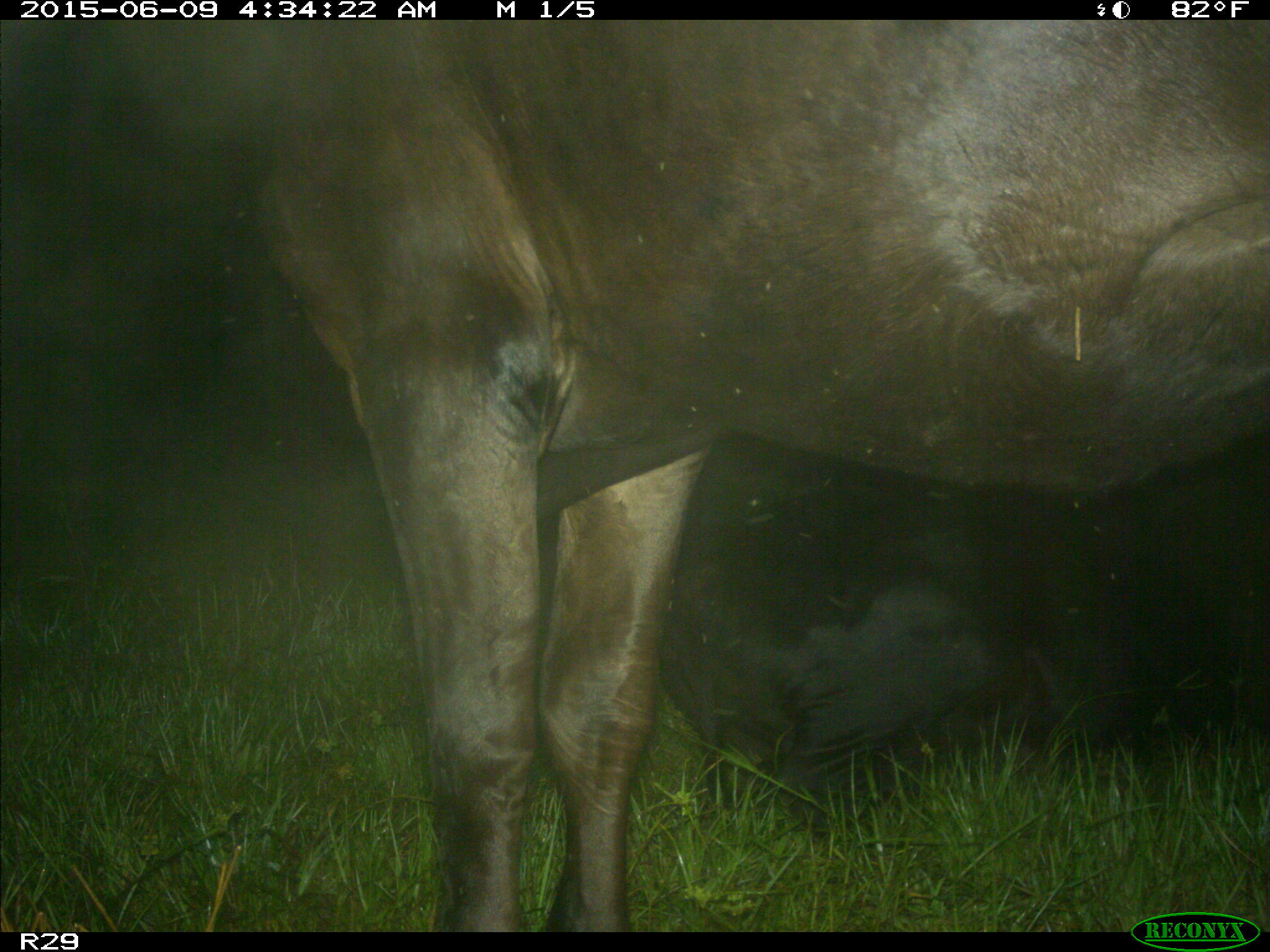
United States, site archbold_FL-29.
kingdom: Animalia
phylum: Chordata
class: Mammalia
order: Artiodactyla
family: Bovidae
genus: Bos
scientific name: Bos taurus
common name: domestic cow